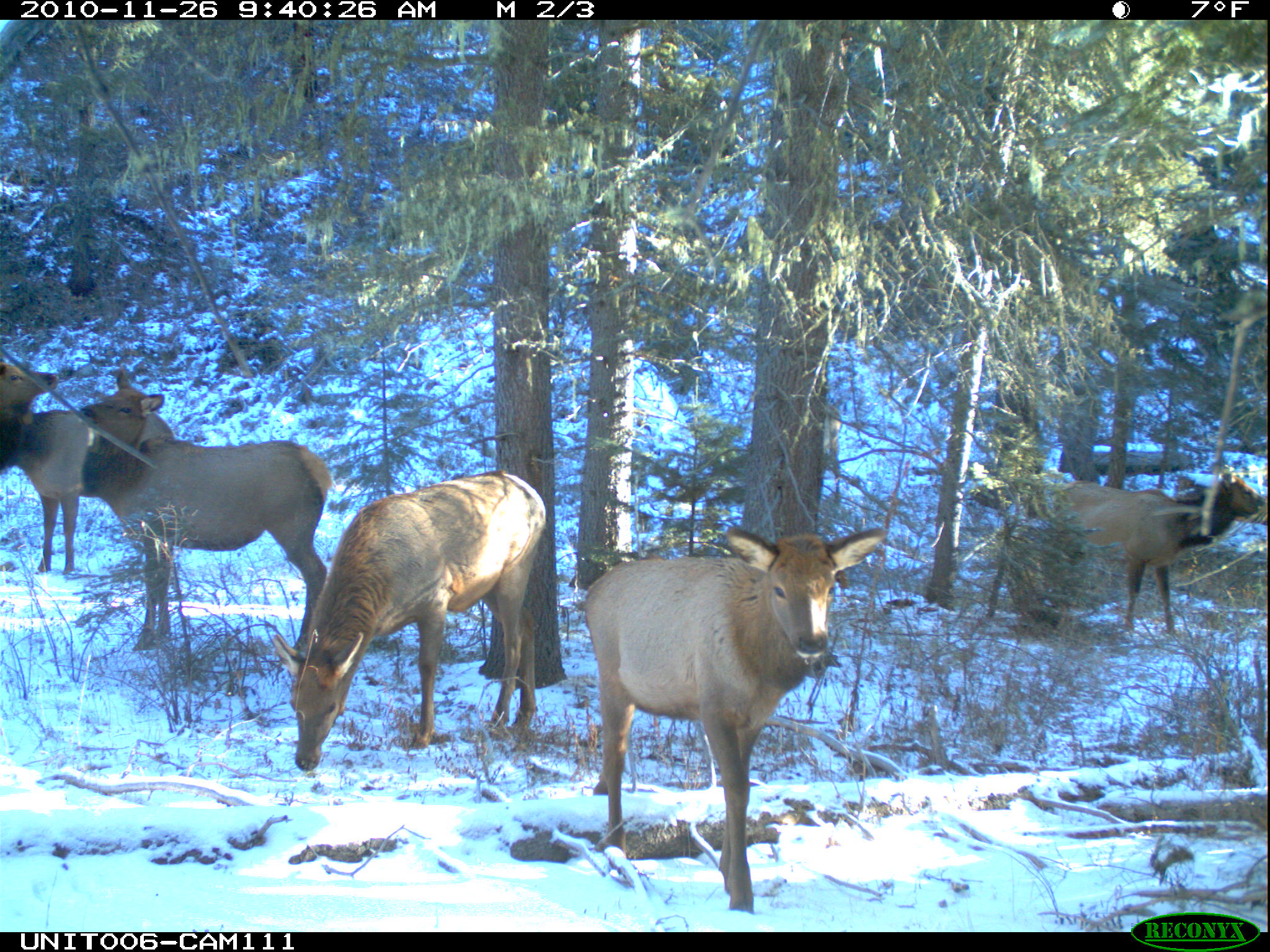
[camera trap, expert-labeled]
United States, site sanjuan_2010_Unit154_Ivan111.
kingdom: Animalia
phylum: Chordata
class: Mammalia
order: Artiodactyla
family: Cervidae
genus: Cervus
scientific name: Cervus elaphus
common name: red deer